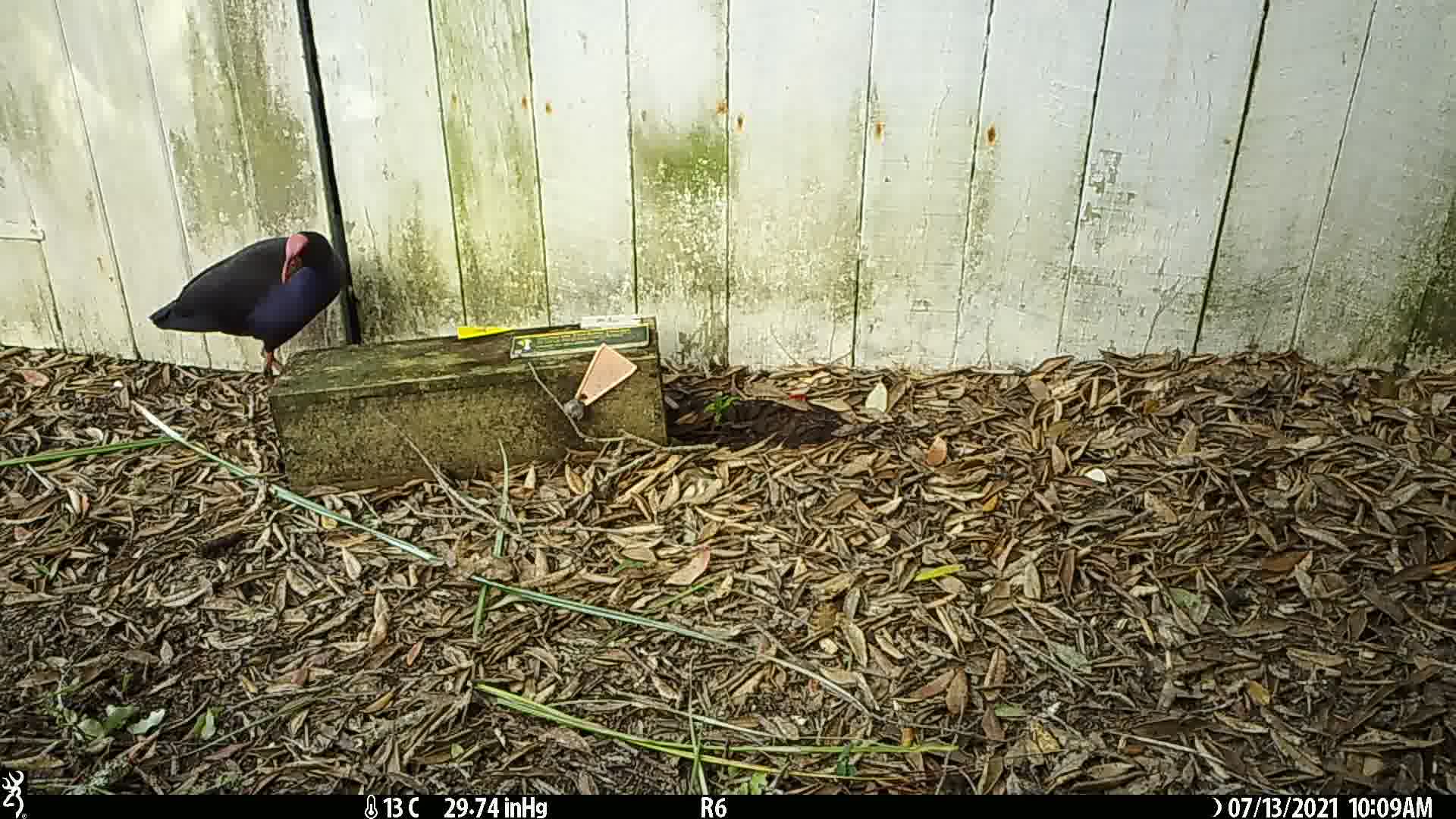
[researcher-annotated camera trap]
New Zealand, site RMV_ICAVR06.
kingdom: Animalia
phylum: Chordata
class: Aves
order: Gruiformes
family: Rallidae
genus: Porphyrio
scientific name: Porphyrio melanotus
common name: australasian swamphen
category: pukeko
Pukeko (australasian swamphen) (Porphyrio melanotus).